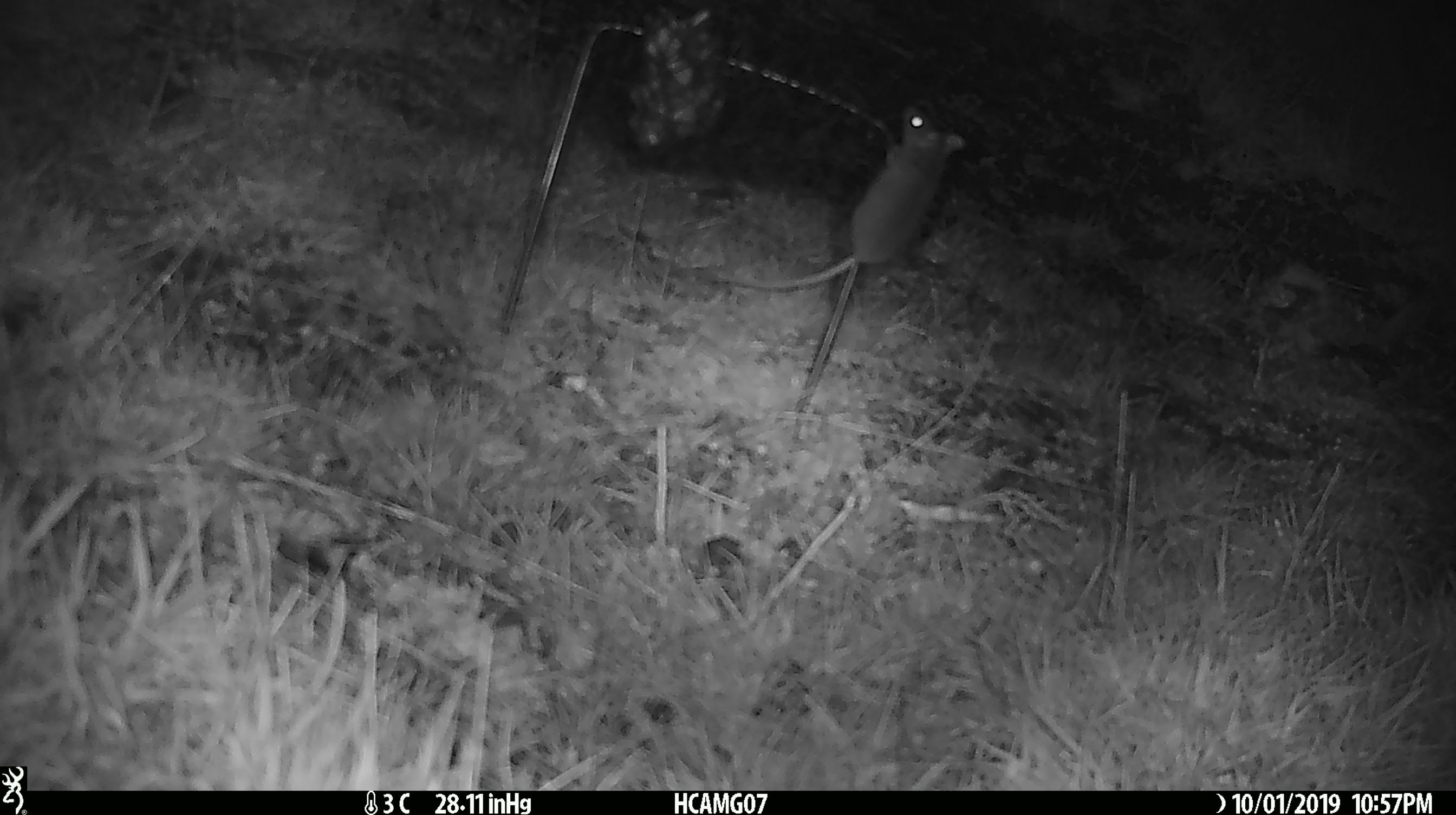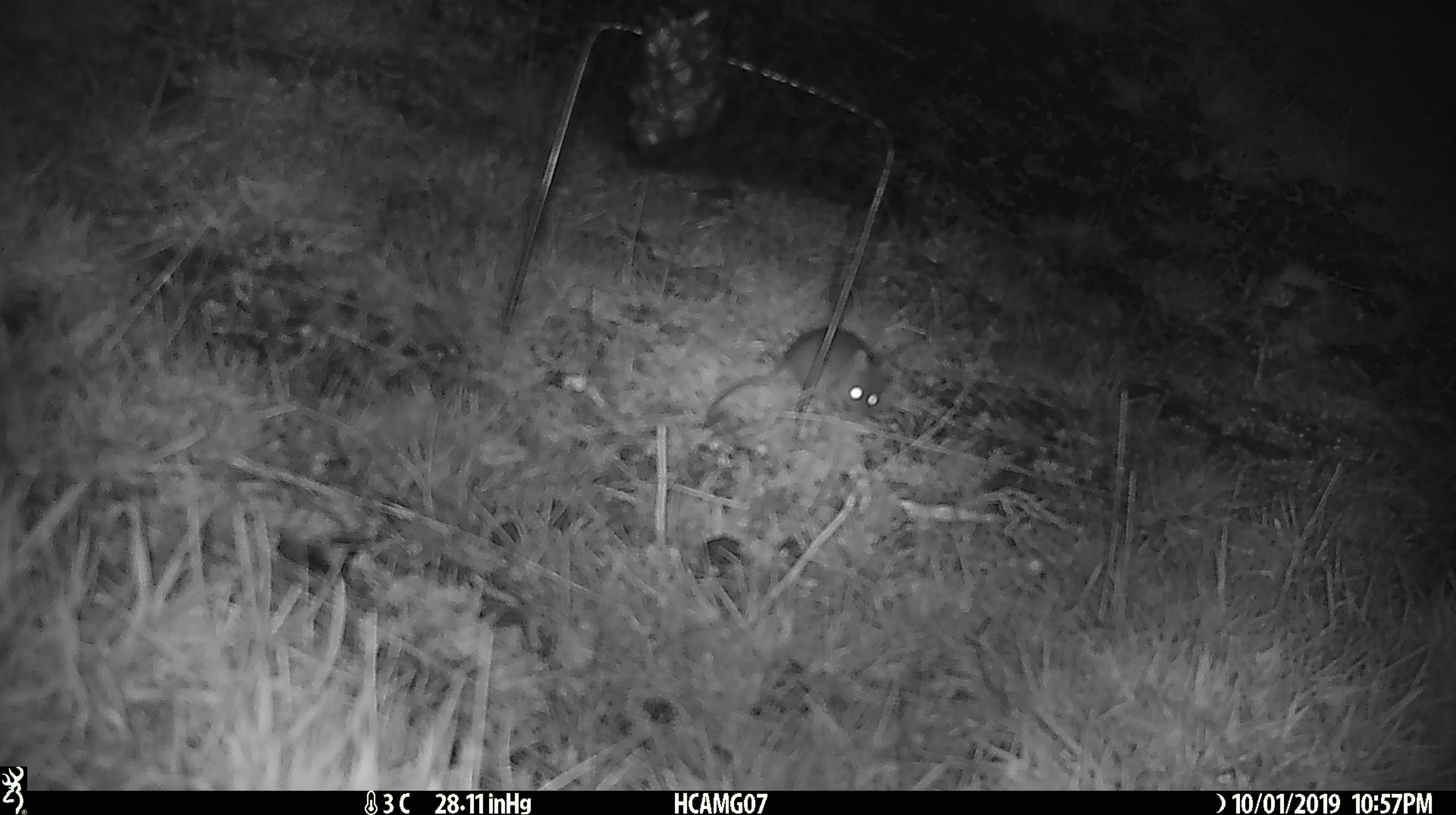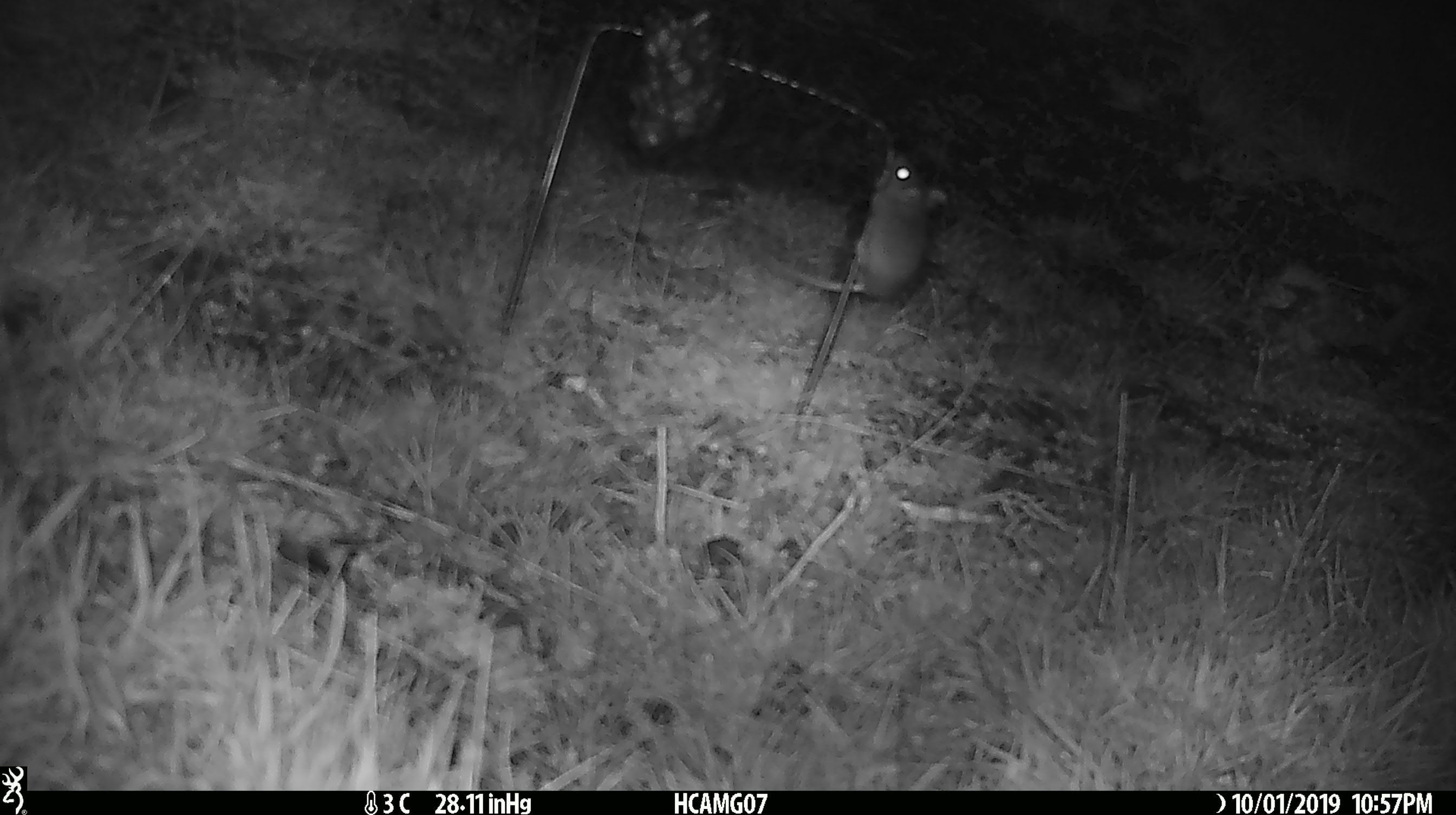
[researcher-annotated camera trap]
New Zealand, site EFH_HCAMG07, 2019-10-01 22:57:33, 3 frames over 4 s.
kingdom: Animalia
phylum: Chordata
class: Mammalia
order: Rodentia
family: Muridae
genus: Mus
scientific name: Mus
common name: mouse